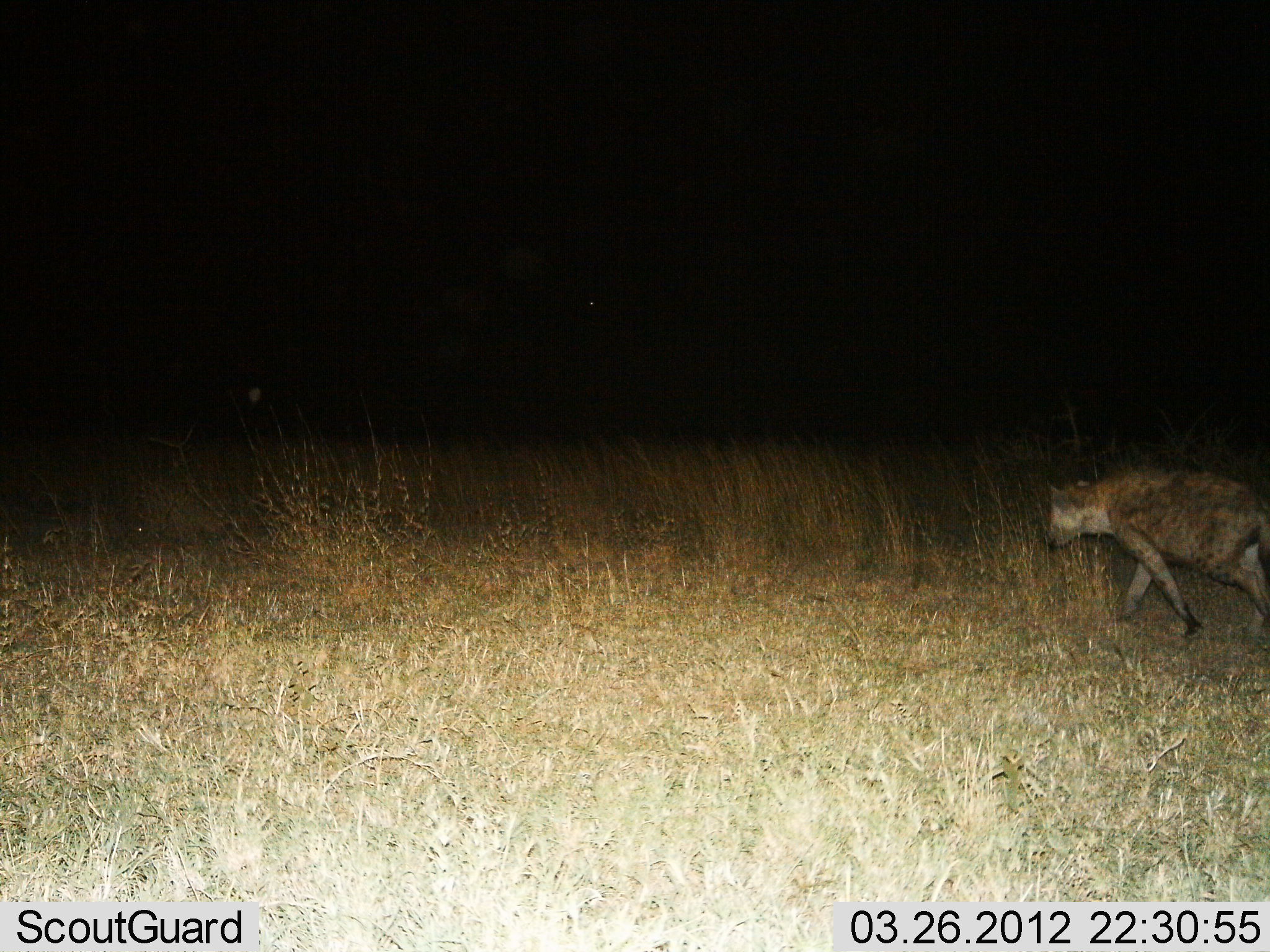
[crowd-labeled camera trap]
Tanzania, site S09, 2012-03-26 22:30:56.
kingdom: Animalia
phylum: Chordata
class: Mammalia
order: Carnivora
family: Hyaenidae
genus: Crocuta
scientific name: Crocuta crocuta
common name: spotted hyena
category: hyenaspotted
Hyenaspotted (spotted hyena) (Crocuta crocuta), count 1. Behavior (volunteer vote fractions): standing 4%, resting 0%, moving 100%, interacting 0%. Young present (vote fraction): 0%. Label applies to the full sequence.